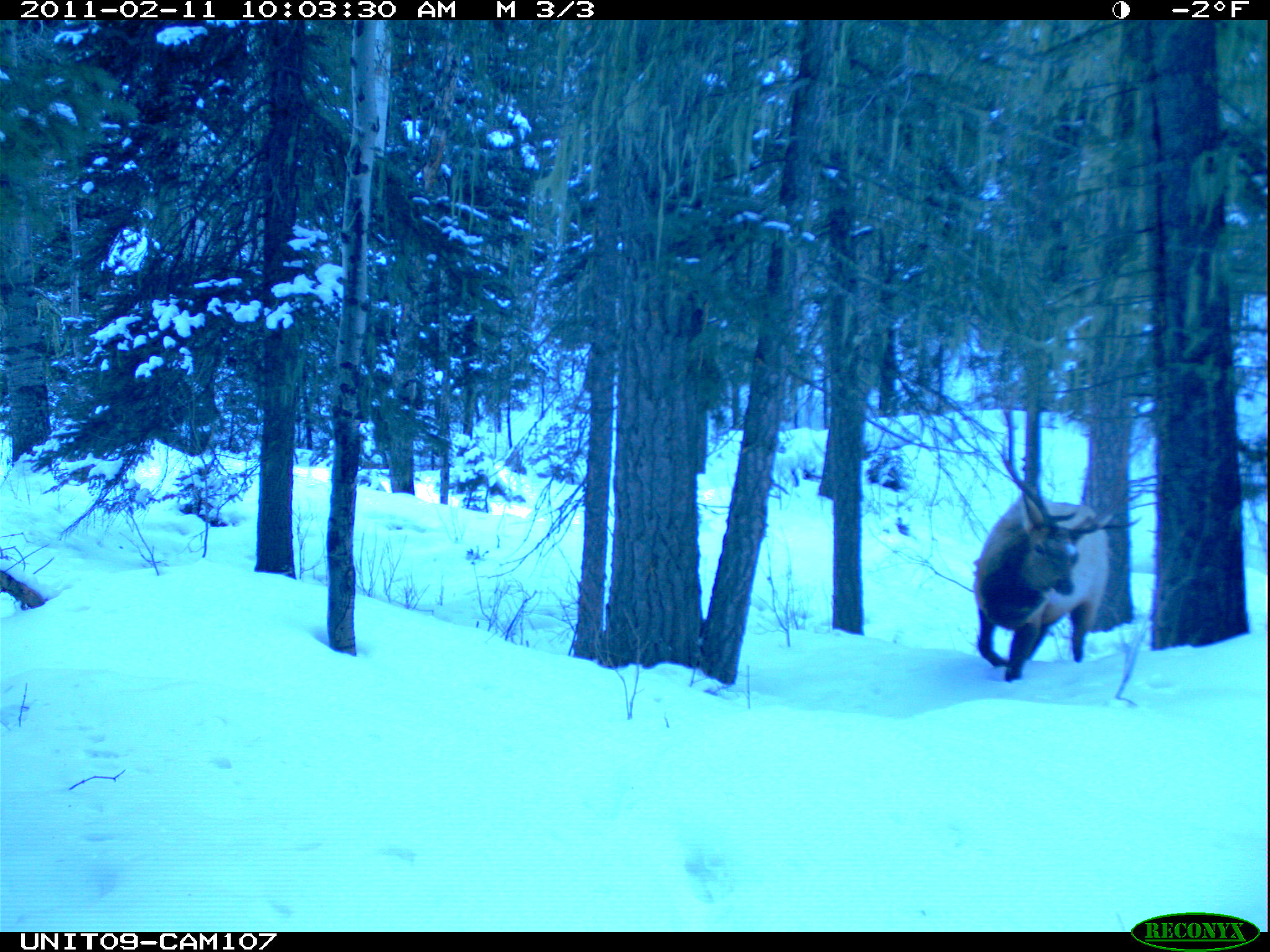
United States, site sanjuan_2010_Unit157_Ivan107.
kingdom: Animalia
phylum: Chordata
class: Mammalia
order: Artiodactyla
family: Cervidae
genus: Cervus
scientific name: Cervus elaphus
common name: red deer